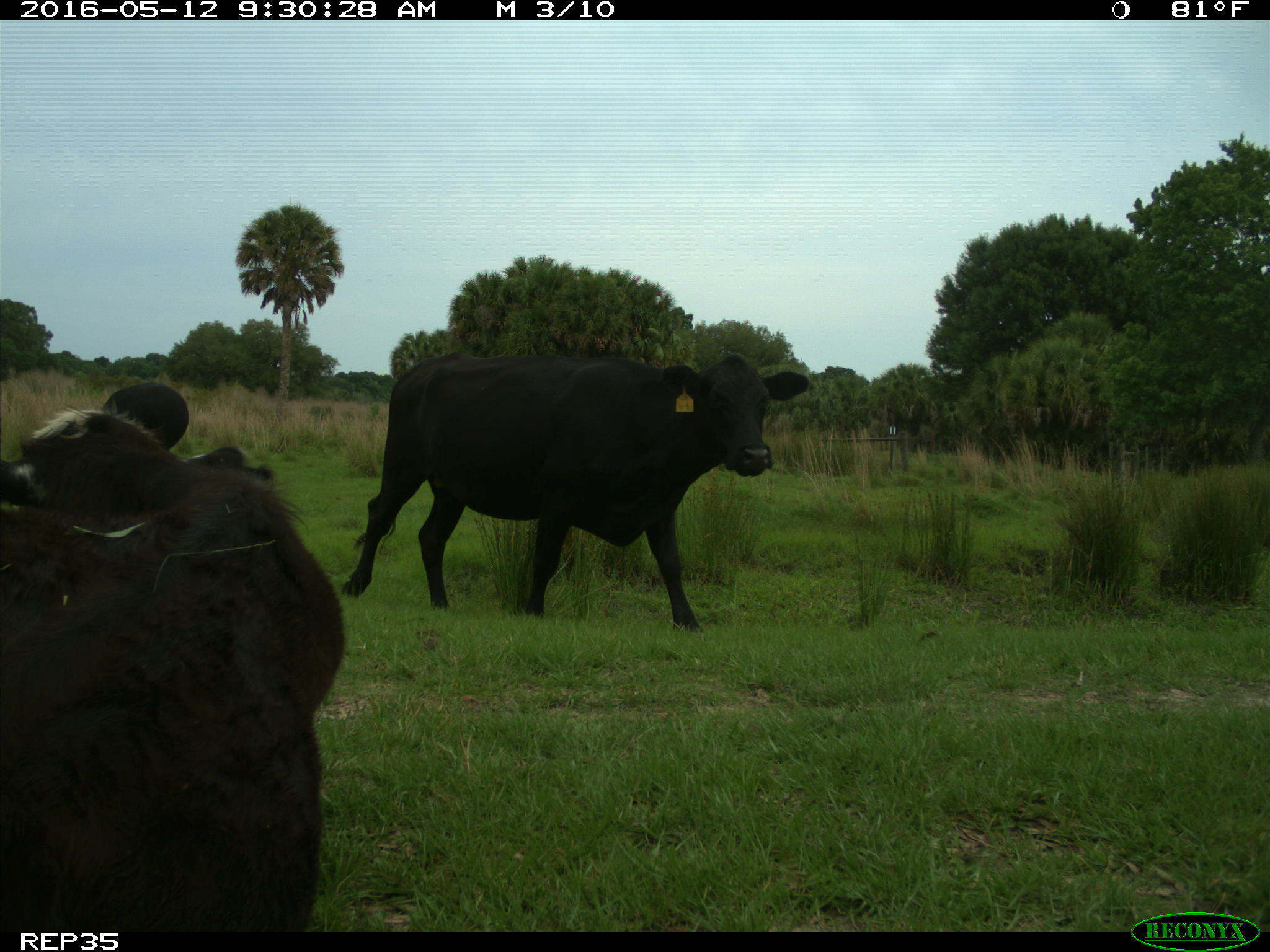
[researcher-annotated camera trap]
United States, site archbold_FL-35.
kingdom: Animalia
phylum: Chordata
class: Mammalia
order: Artiodactyla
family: Bovidae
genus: Bos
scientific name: Bos taurus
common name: domestic cow